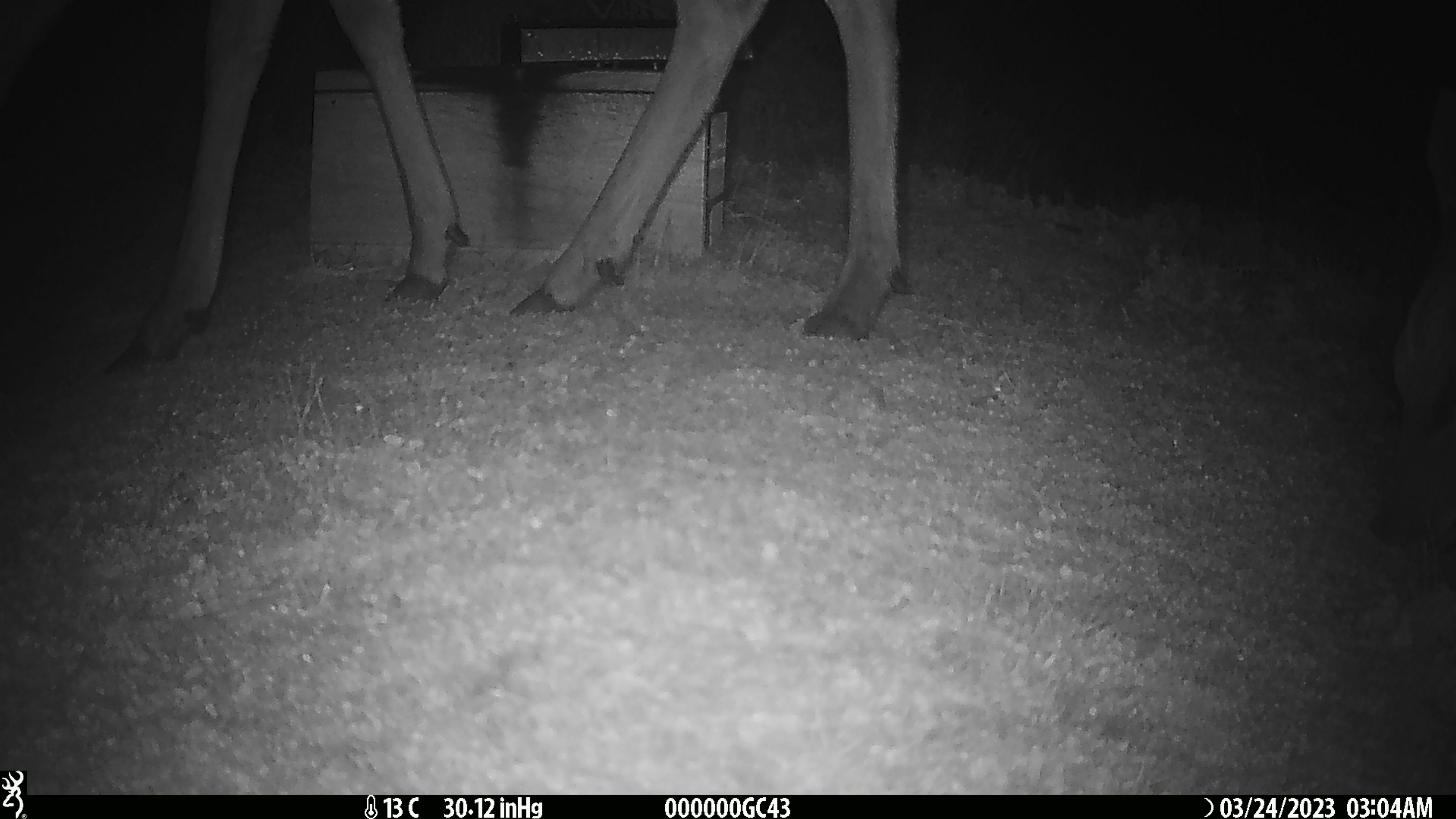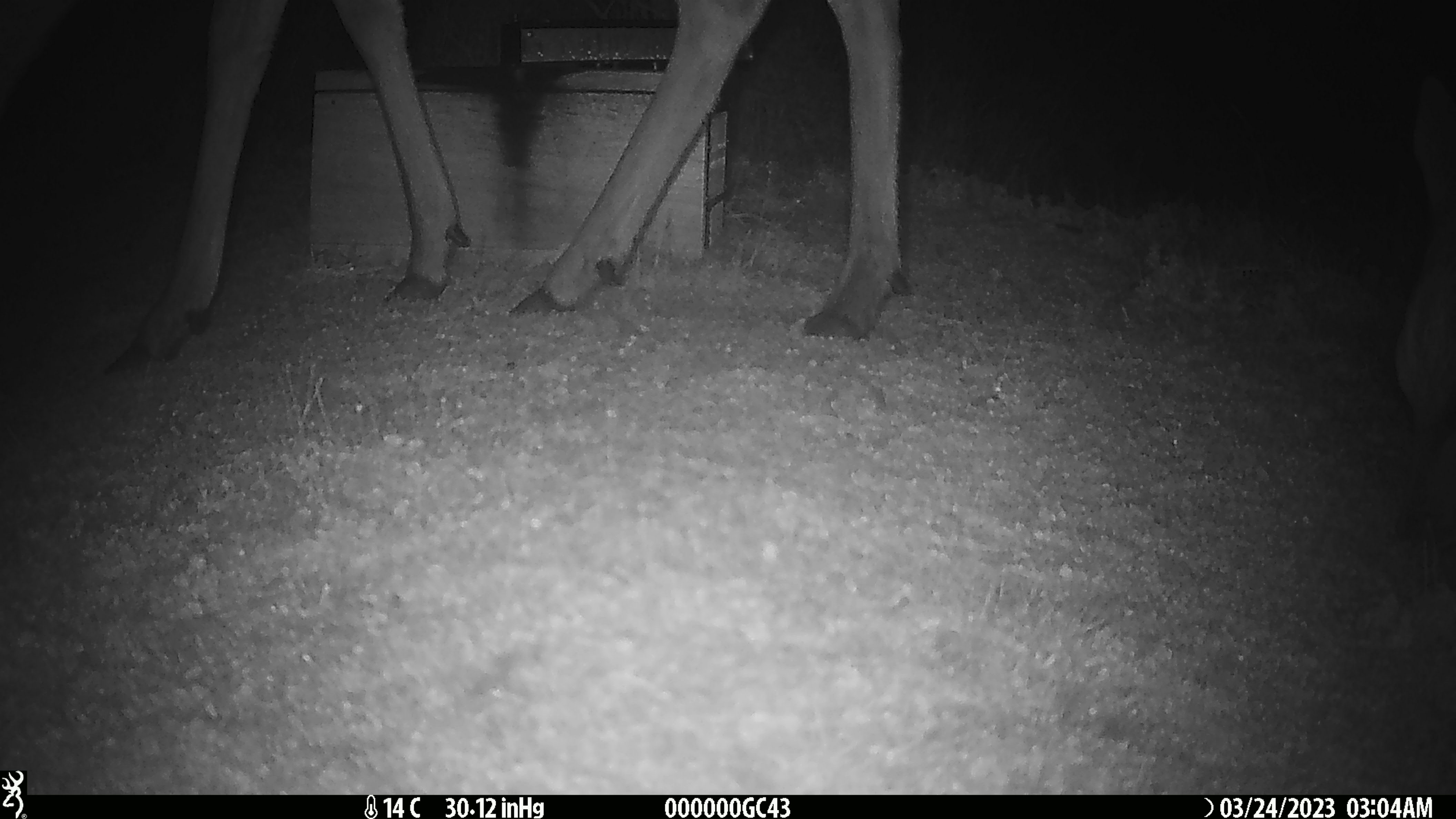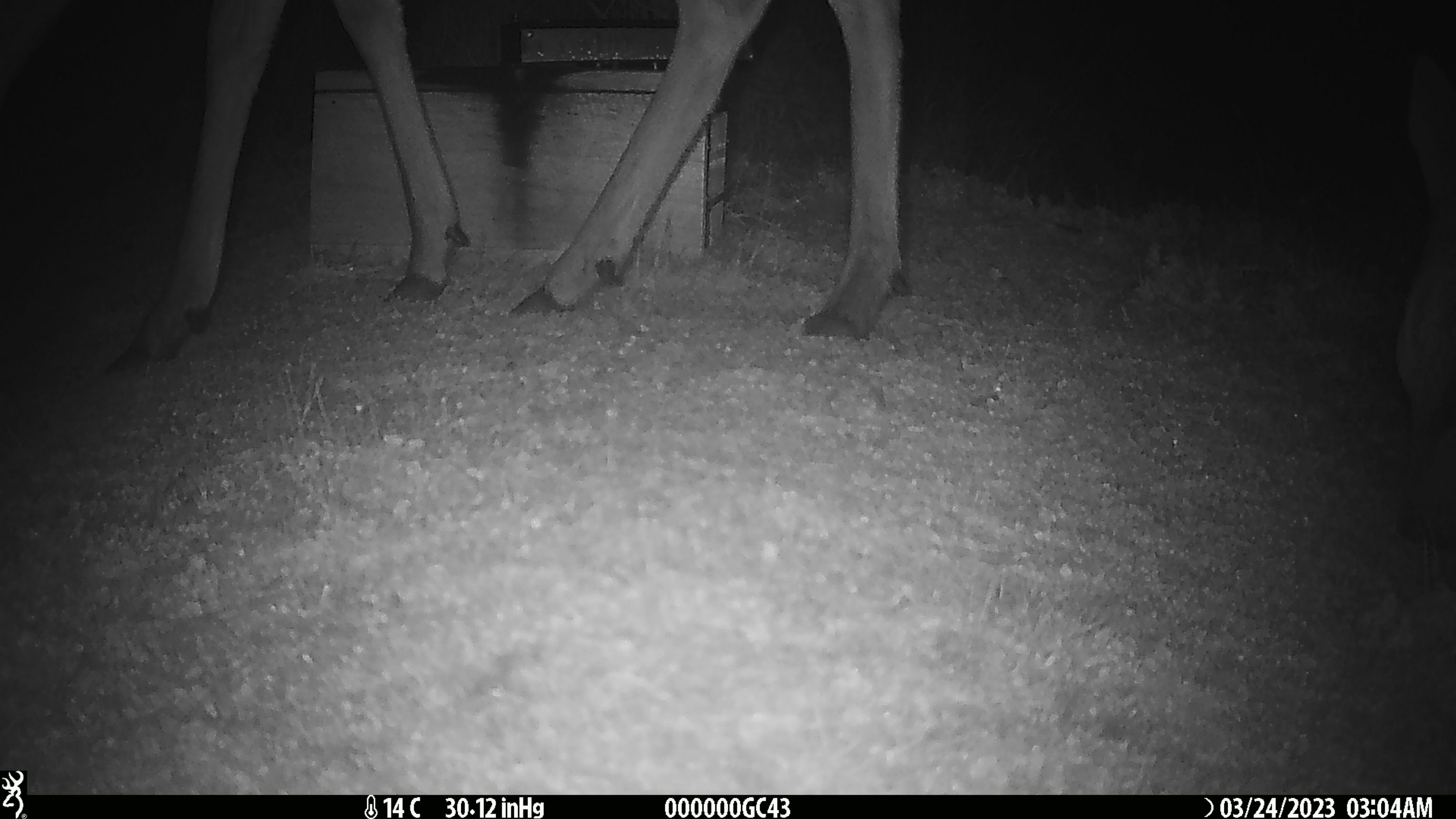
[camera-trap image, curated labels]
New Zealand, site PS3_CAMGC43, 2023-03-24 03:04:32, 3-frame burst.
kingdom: Animalia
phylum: Chordata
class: Mammalia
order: Artiodactyla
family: Cervidae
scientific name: Cervidae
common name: deer